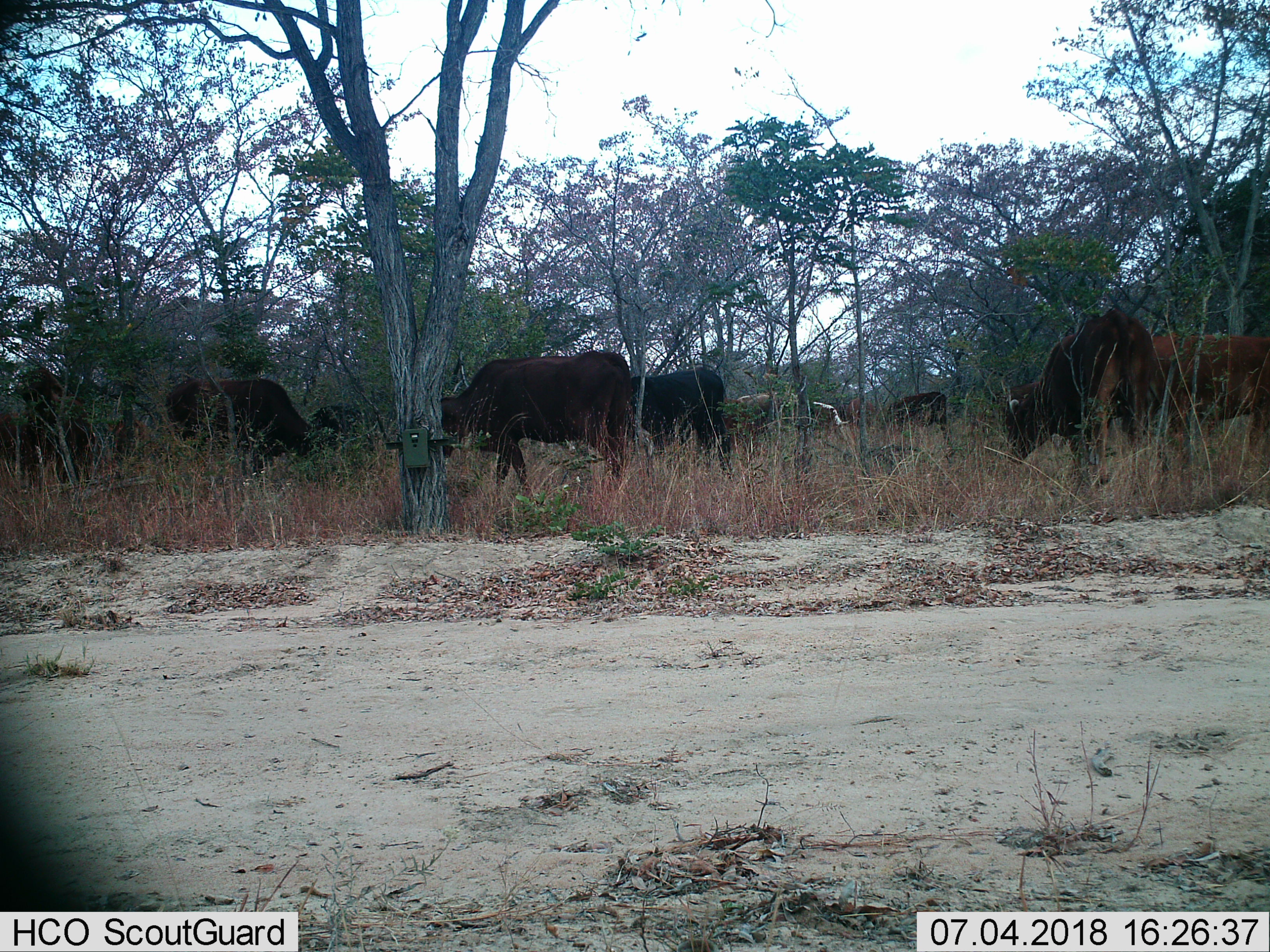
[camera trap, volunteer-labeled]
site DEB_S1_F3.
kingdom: Animalia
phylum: Chordata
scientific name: Vertebrata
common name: domestic animal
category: domesticanimal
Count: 11-50.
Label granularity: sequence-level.